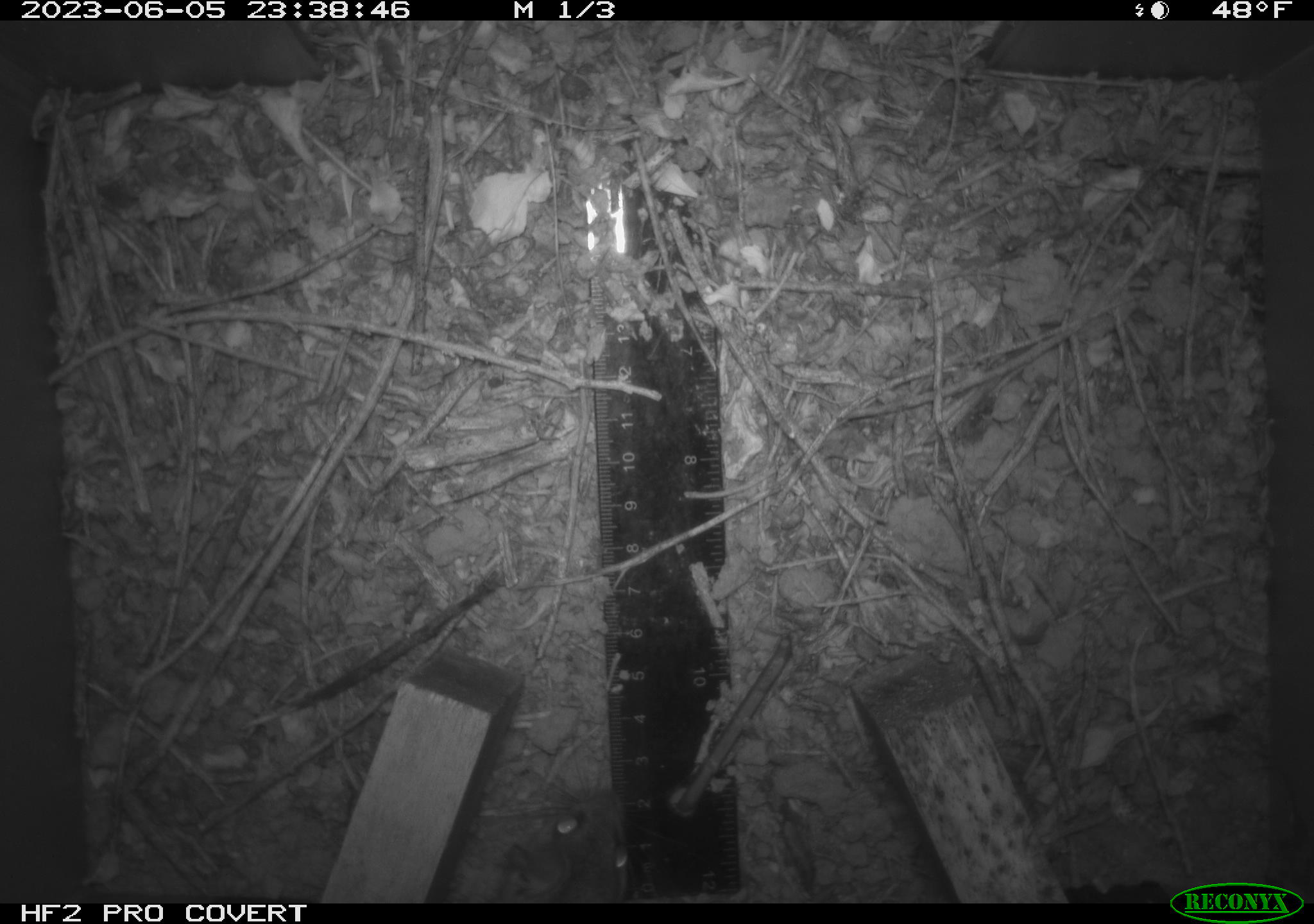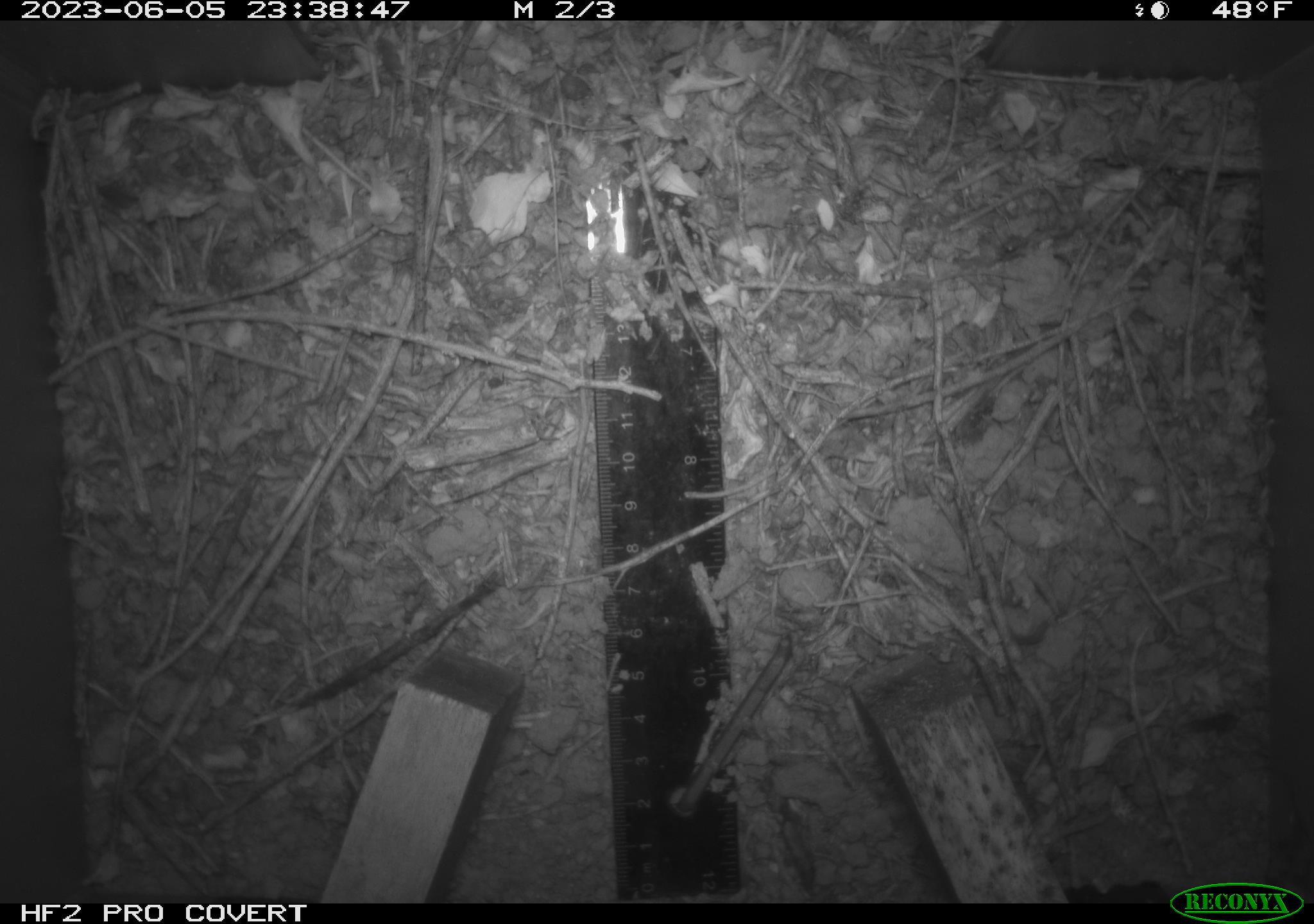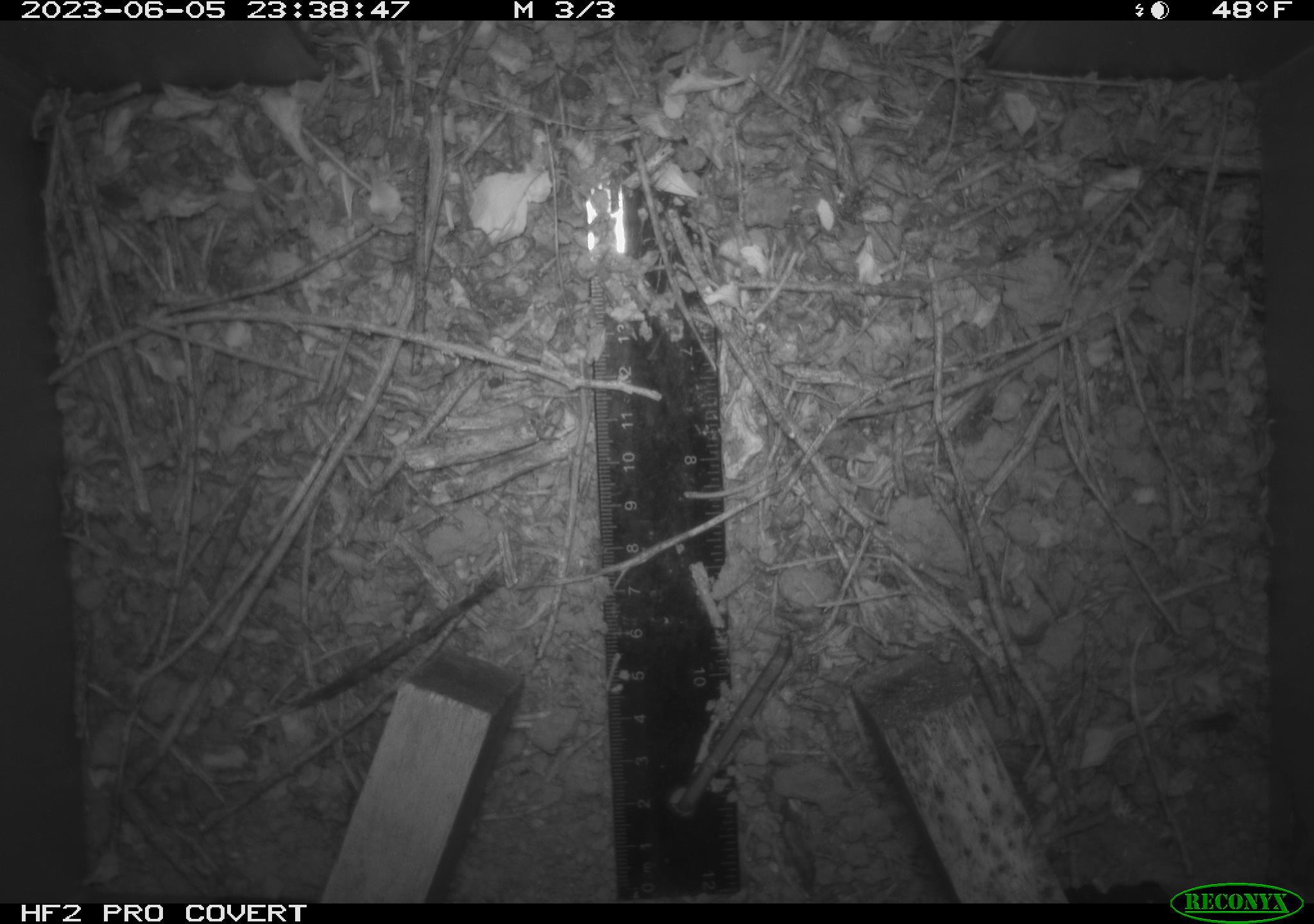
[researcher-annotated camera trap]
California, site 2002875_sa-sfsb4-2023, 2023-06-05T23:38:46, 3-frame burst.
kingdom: Animalia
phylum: Chordata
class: Mammalia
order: Rodentia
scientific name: Rodentia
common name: mouse species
Mouse species (Rodentia).